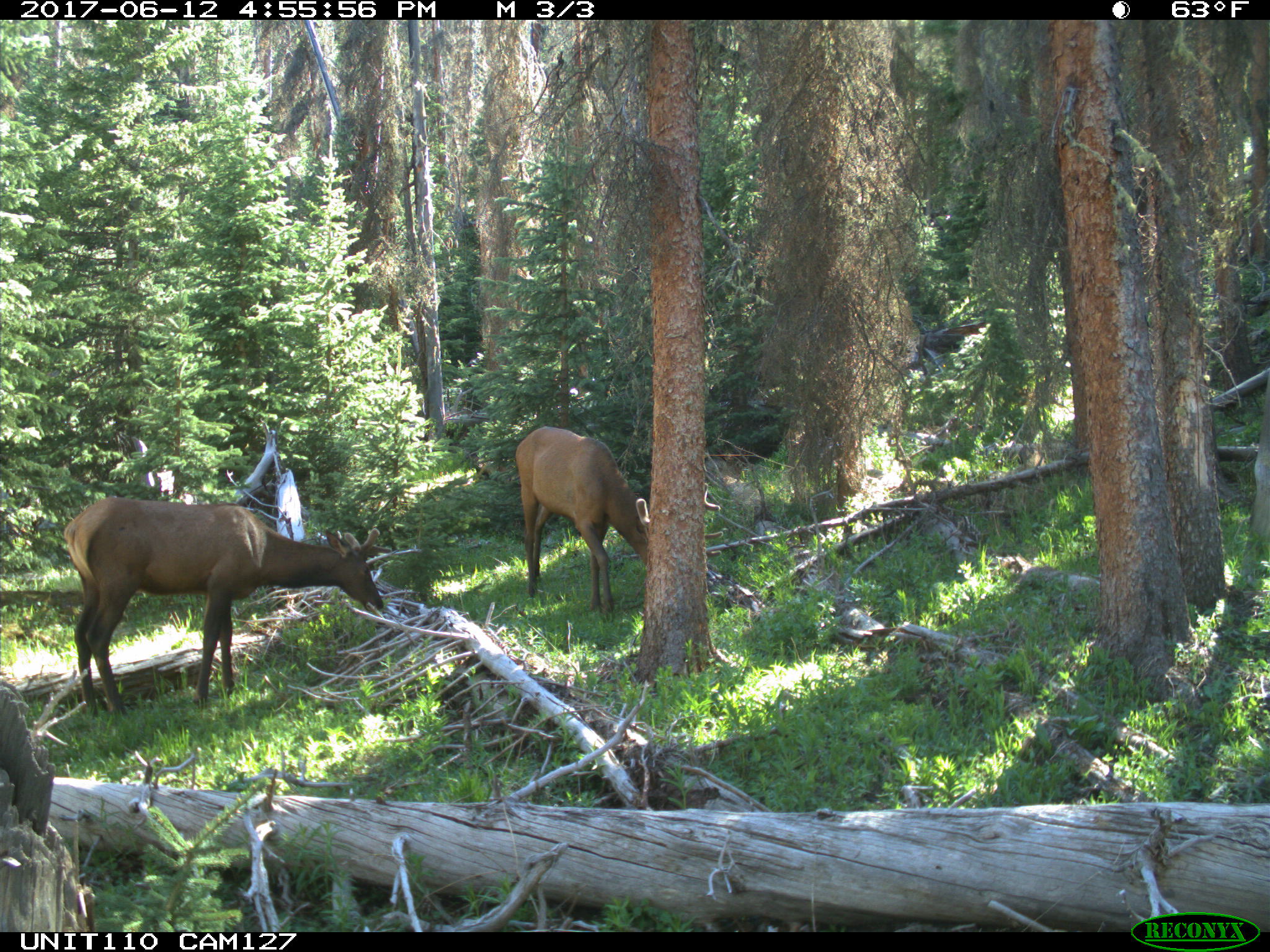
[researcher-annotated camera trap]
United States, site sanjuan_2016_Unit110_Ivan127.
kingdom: Animalia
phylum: Chordata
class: Mammalia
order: Artiodactyla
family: Cervidae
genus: Cervus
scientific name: Cervus elaphus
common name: red deer